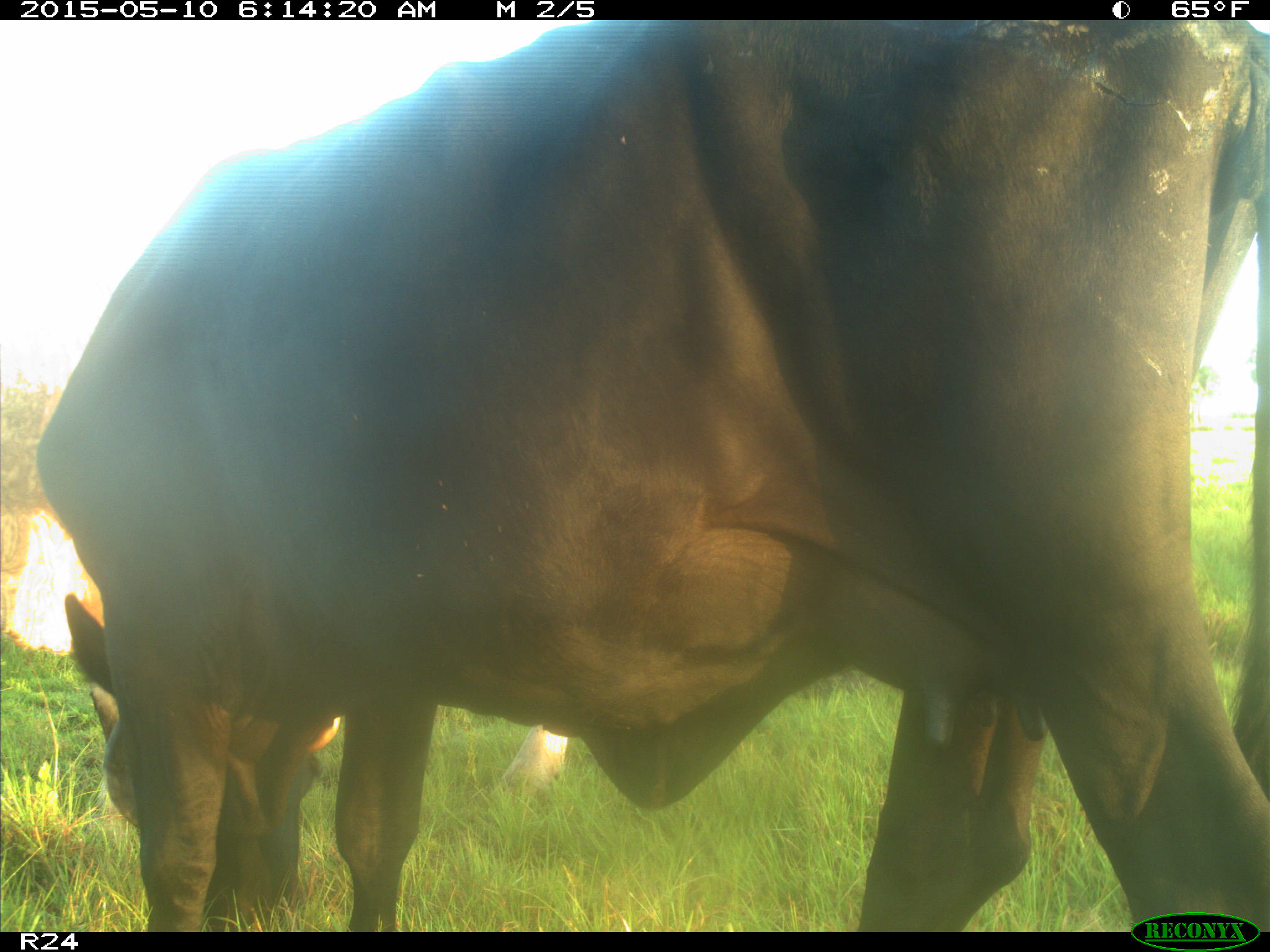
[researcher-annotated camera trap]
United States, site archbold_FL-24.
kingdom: Animalia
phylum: Chordata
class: Mammalia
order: Artiodactyla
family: Bovidae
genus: Bos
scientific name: Bos taurus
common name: domestic cow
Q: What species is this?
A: Bos taurus (domestic cow).